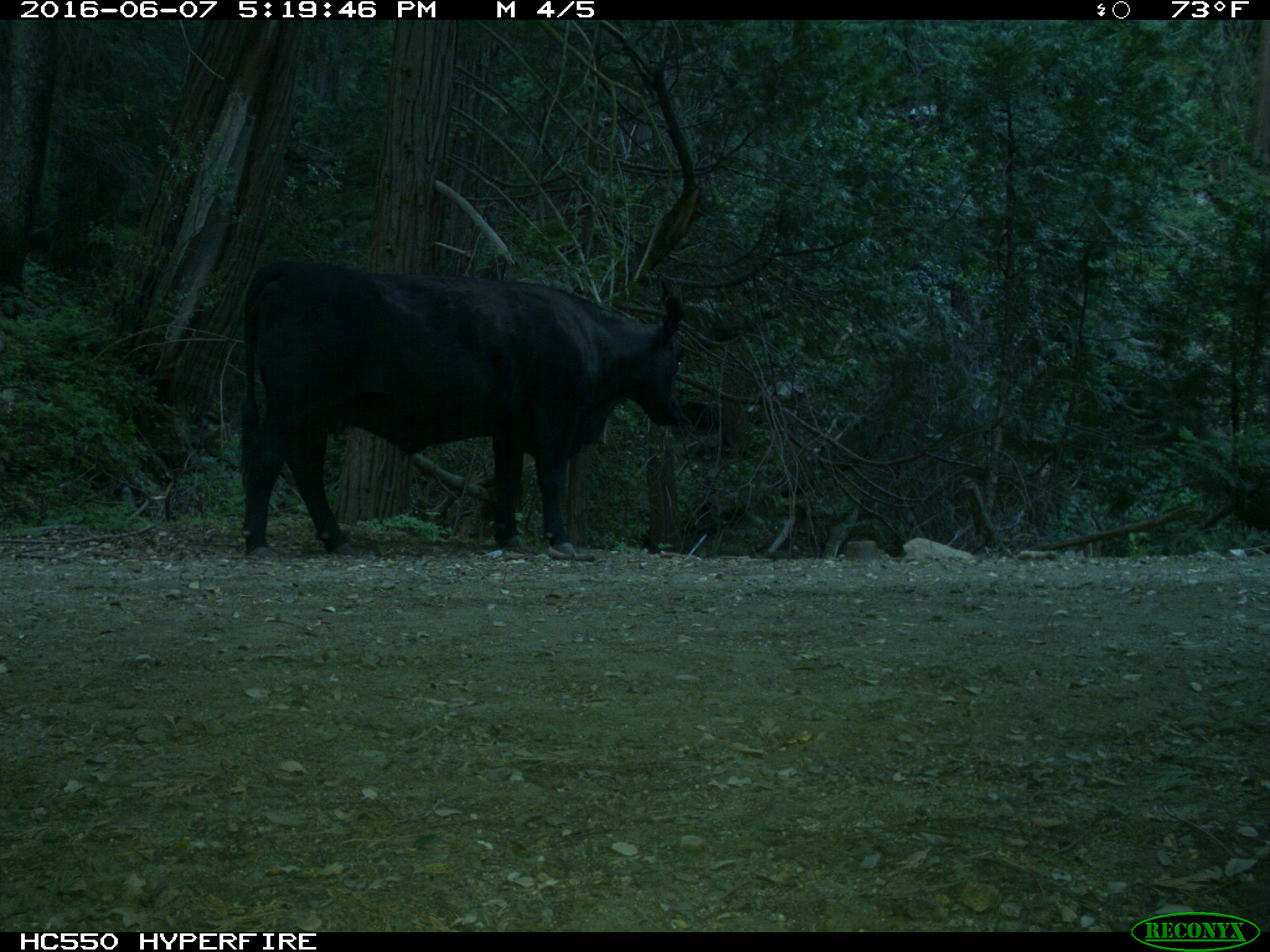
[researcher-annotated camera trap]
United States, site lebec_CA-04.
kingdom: Animalia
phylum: Chordata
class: Mammalia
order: Artiodactyla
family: Bovidae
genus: Bos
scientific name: Bos taurus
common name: domestic cow